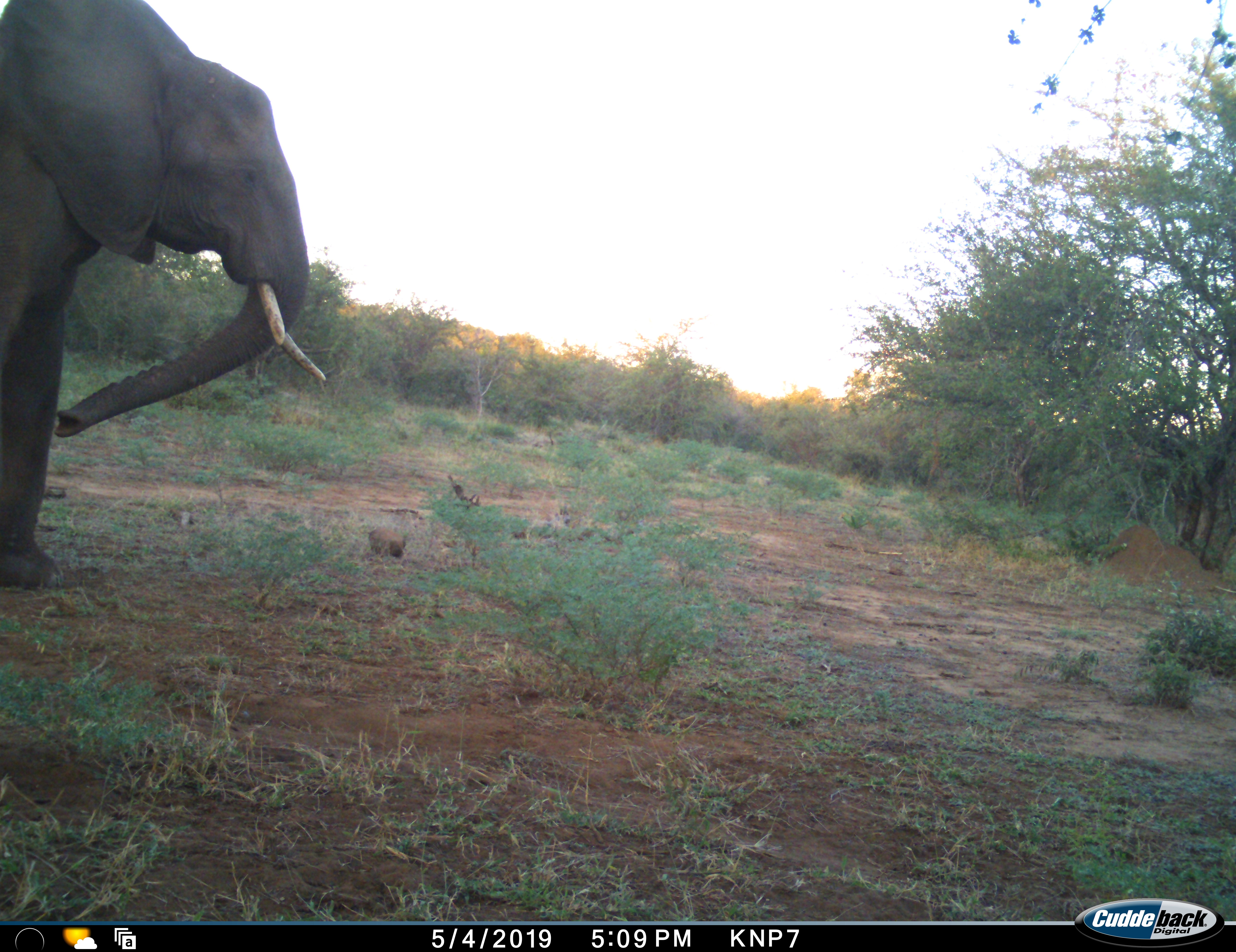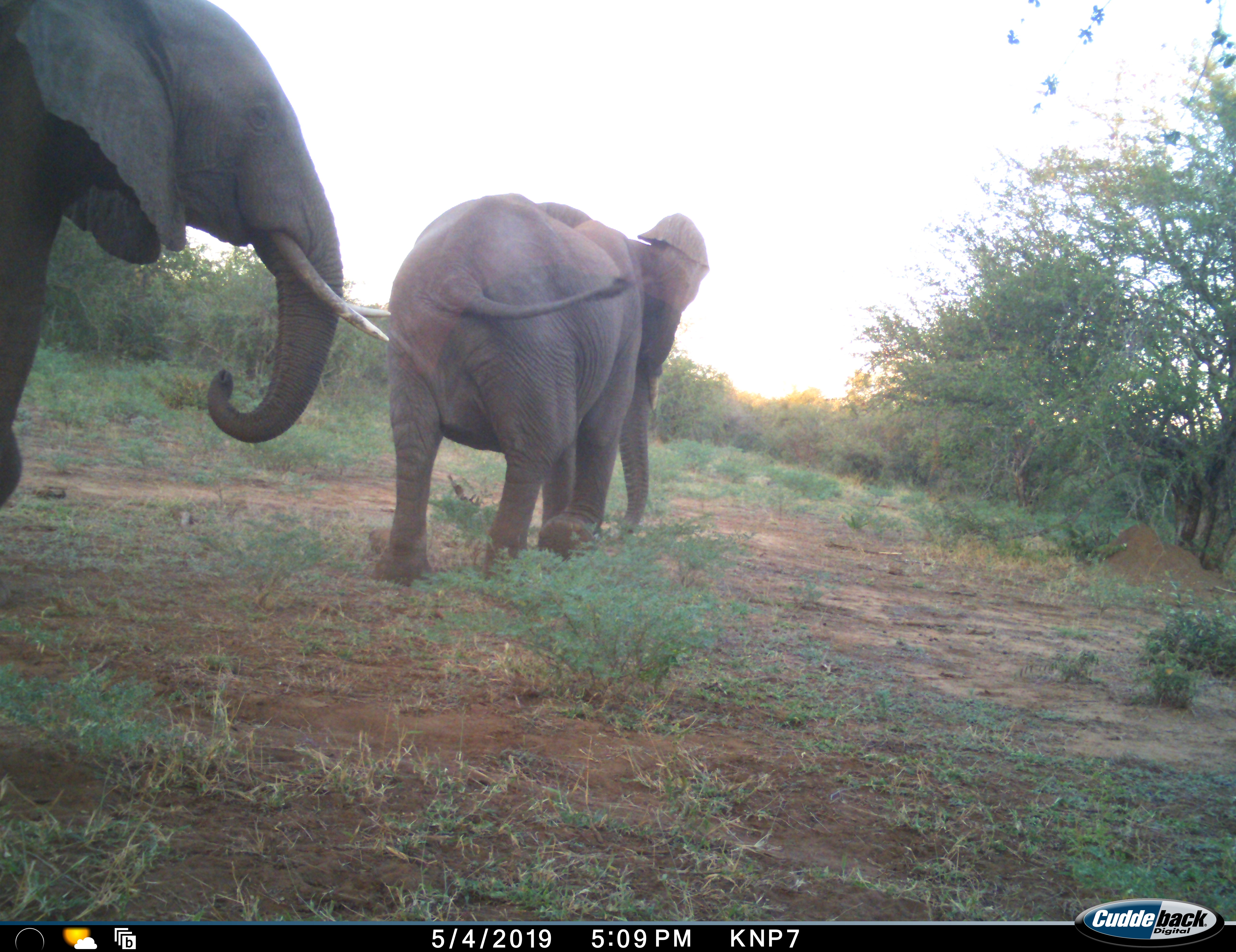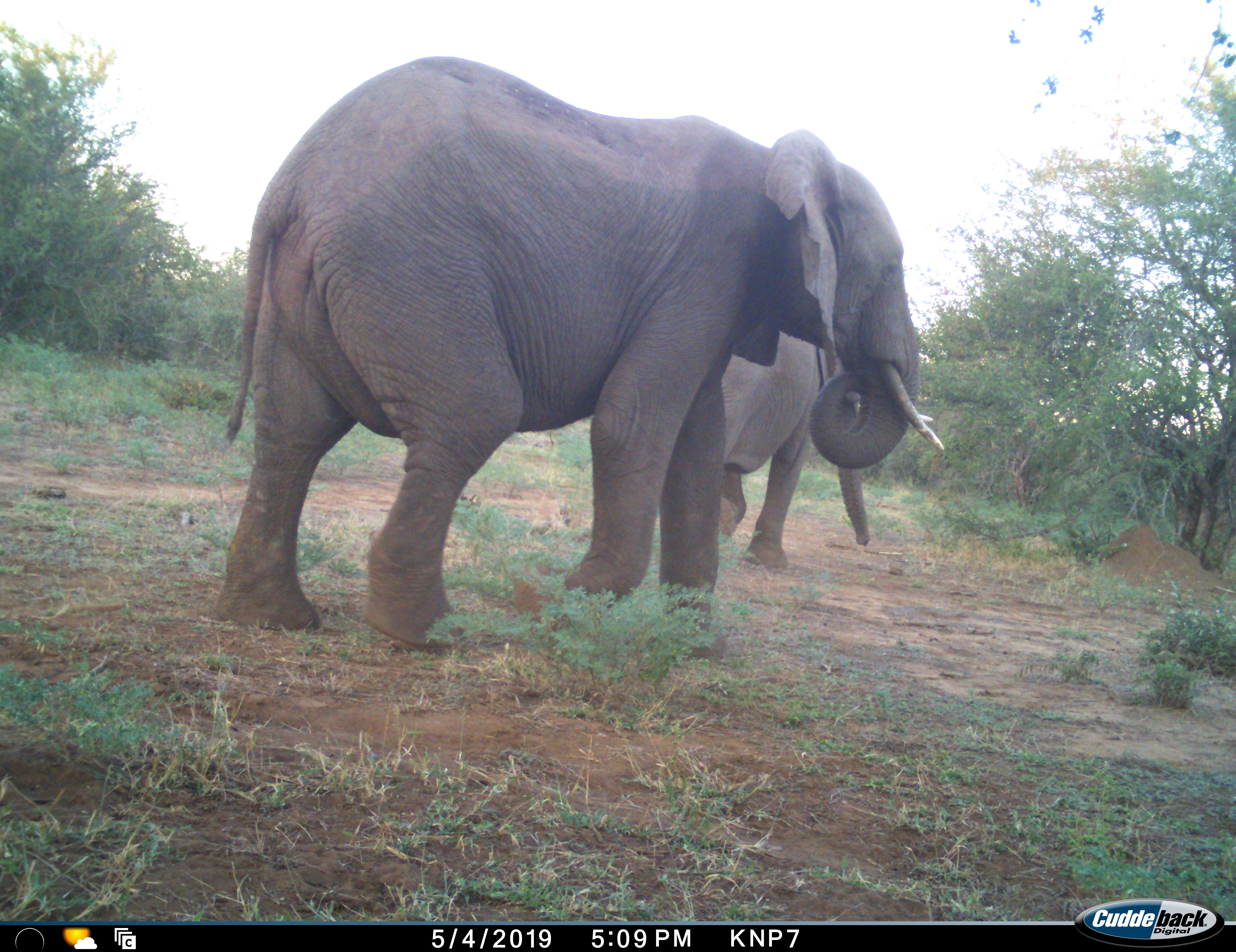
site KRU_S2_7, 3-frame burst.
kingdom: Animalia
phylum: Chordata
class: Mammalia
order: Proboscidea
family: Elephantidae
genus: Loxodonta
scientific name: Loxodonta africana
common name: african bush elephant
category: elephant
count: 2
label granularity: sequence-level